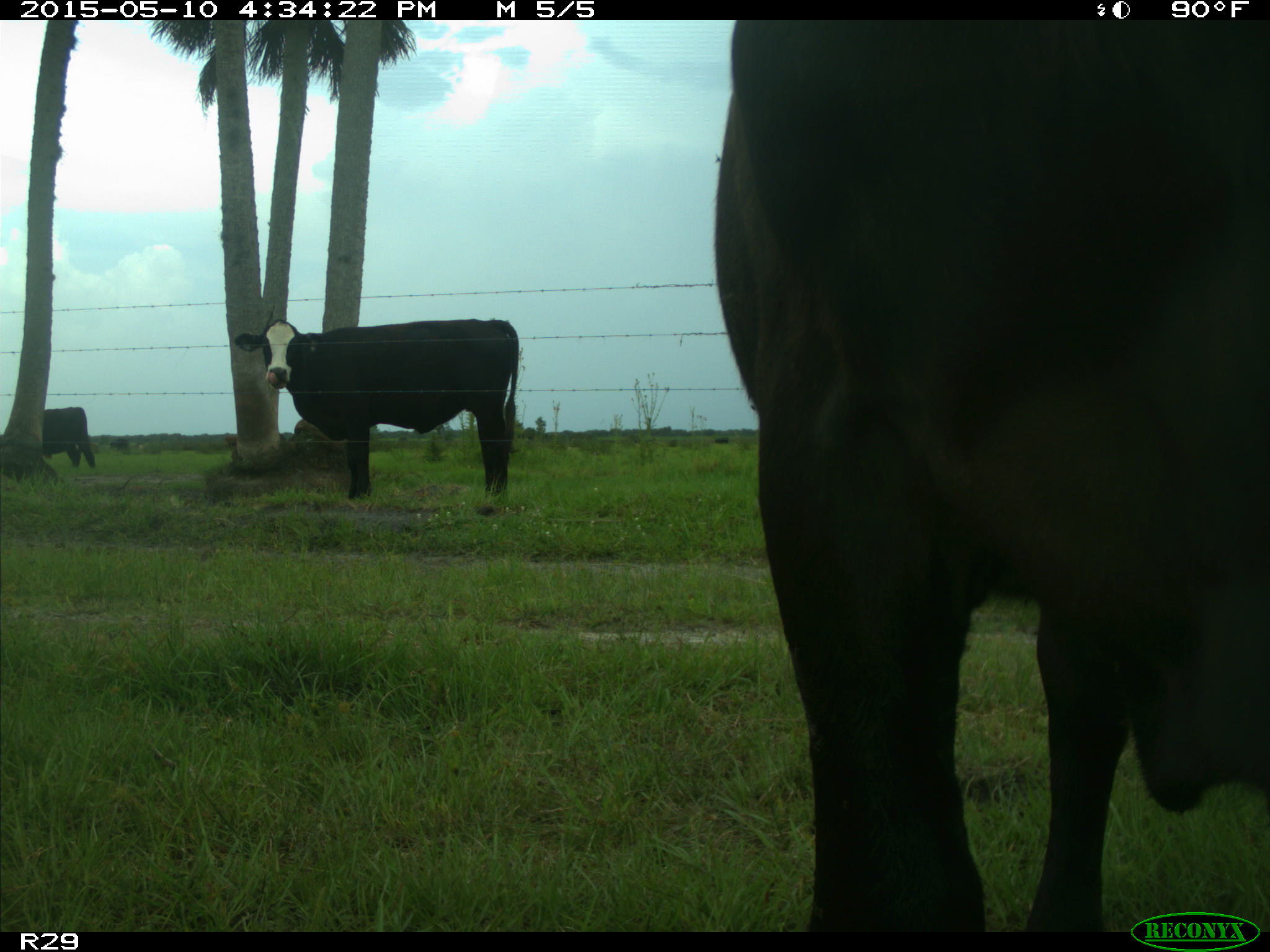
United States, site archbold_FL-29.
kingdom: Animalia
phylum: Chordata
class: Mammalia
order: Artiodactyla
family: Bovidae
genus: Bos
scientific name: Bos taurus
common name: domestic cow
Bos taurus (domestic cow).